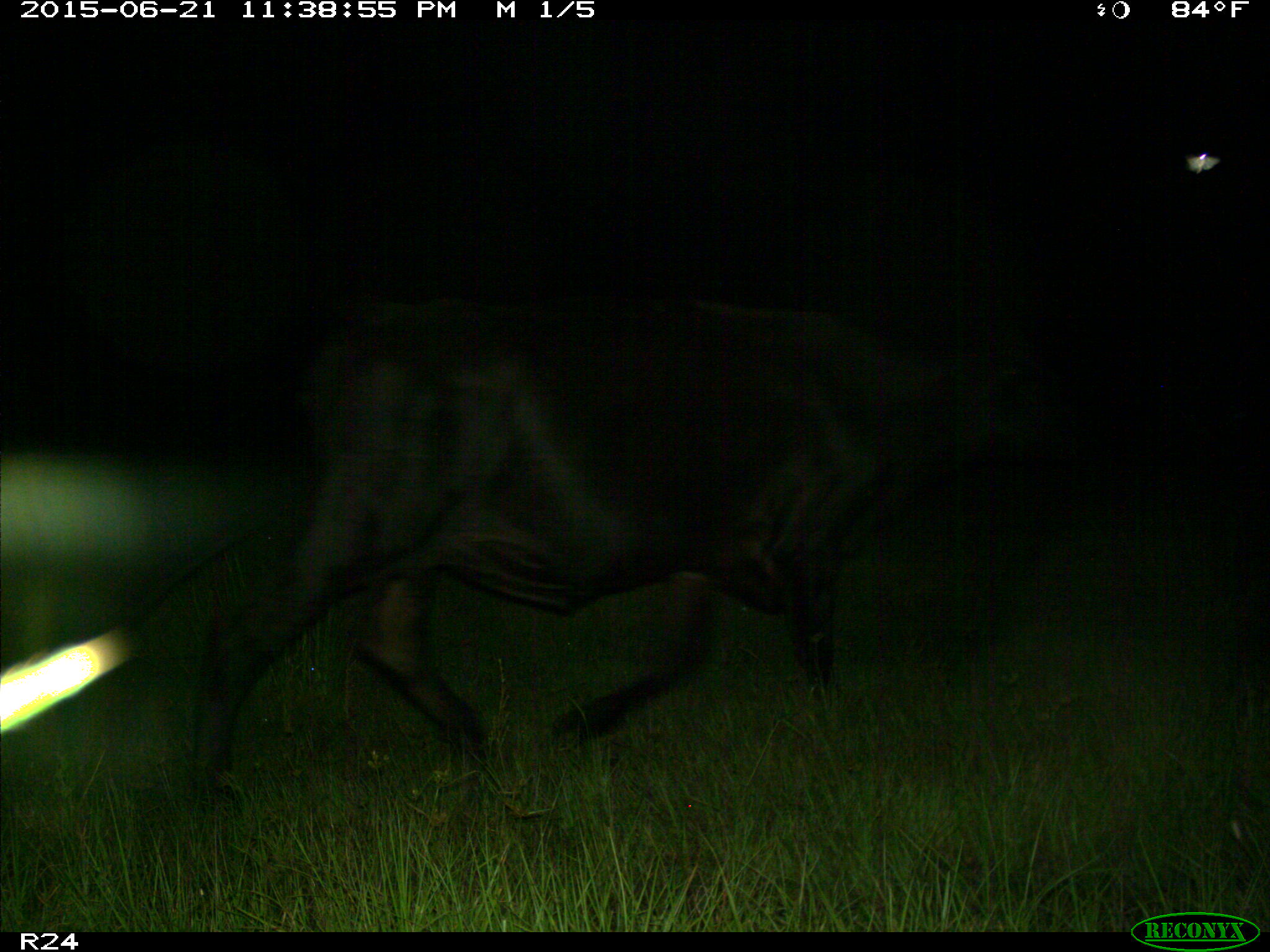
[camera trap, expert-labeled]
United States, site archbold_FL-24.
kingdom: Animalia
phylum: Chordata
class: Mammalia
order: Artiodactyla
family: Bovidae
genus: Bos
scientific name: Bos taurus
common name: domestic cow